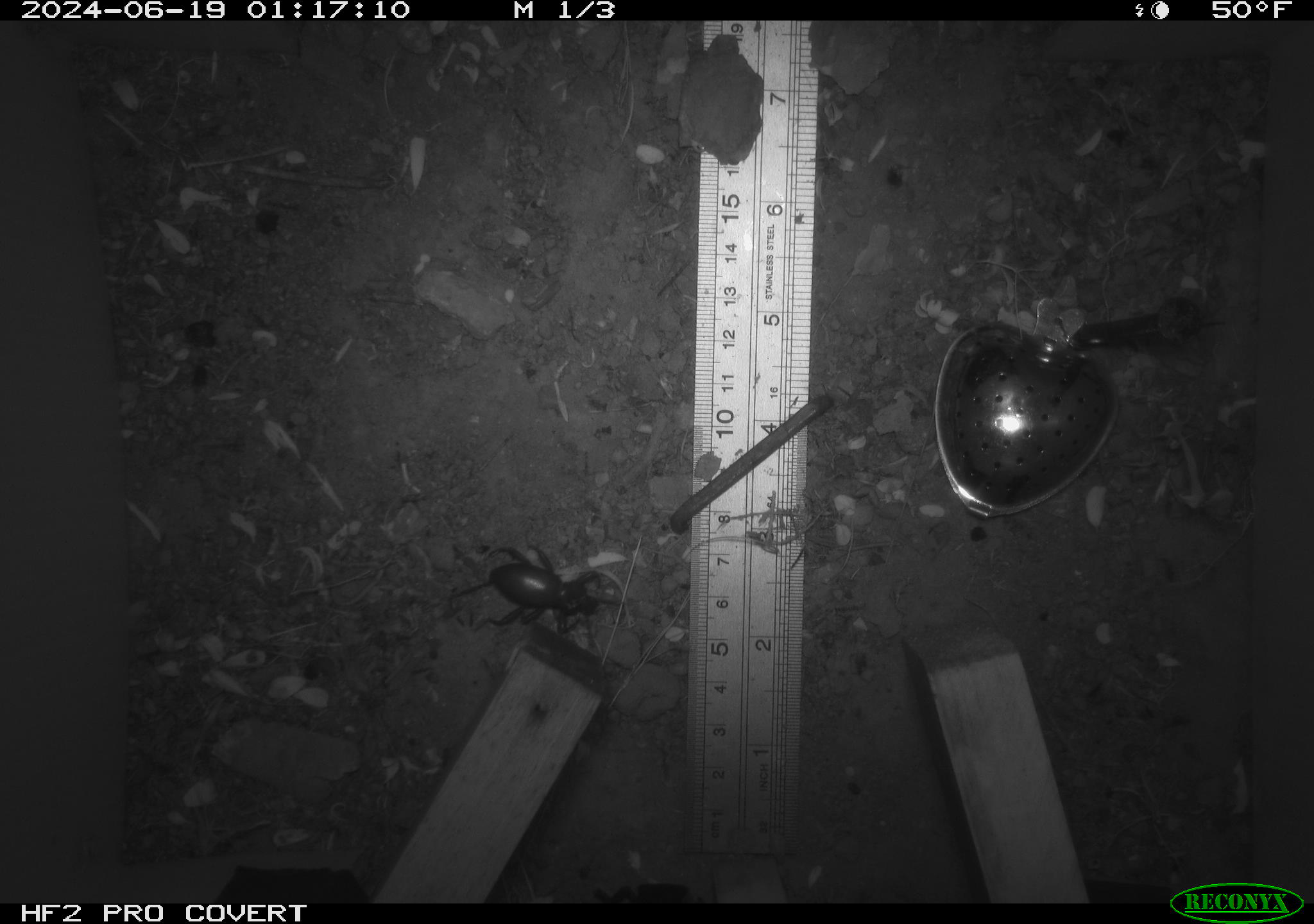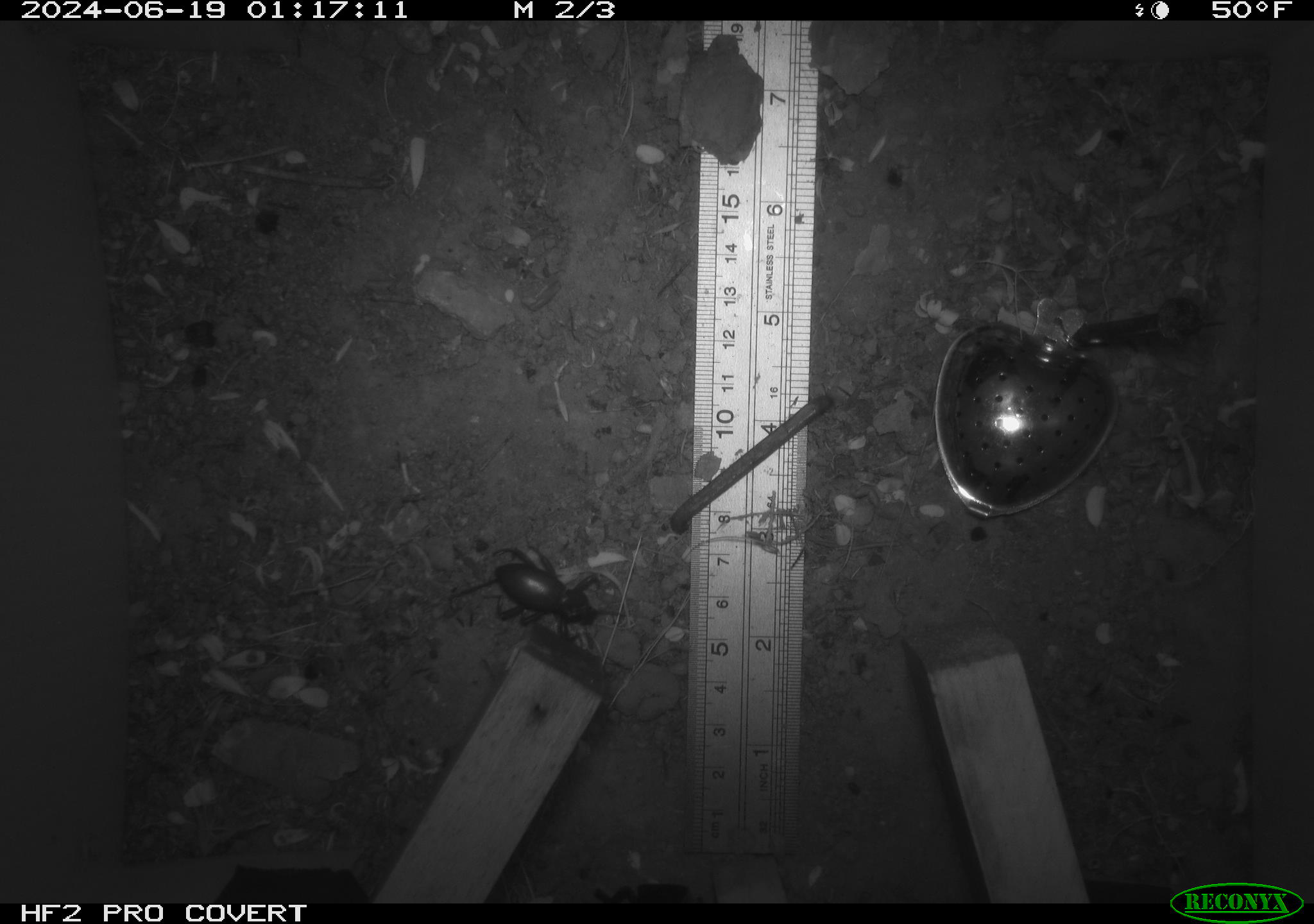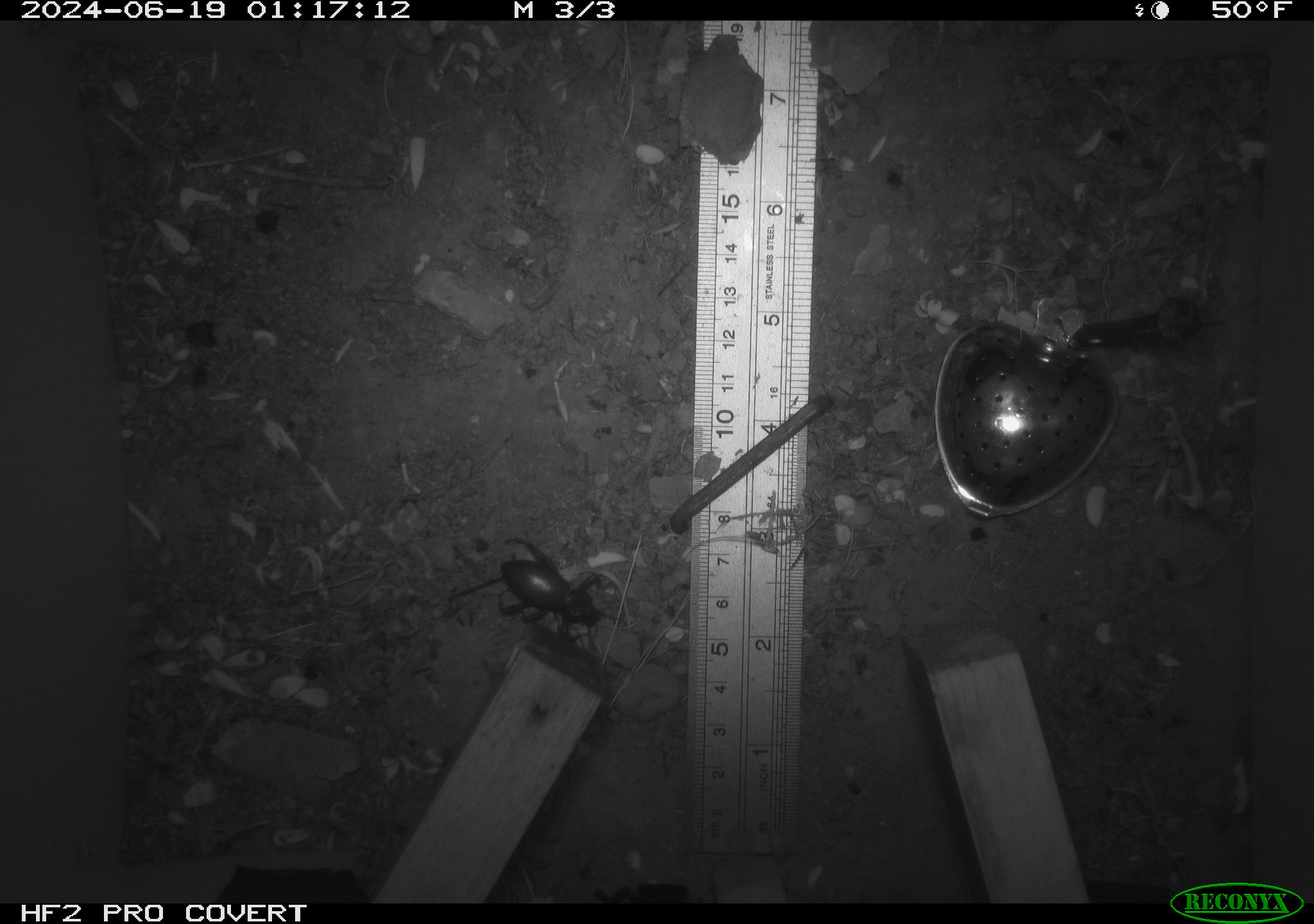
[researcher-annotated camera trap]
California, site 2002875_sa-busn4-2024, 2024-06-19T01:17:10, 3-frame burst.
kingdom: Animalia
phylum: Arthropoda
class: Insecta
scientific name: Insecta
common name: insect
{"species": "insect (Insecta)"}